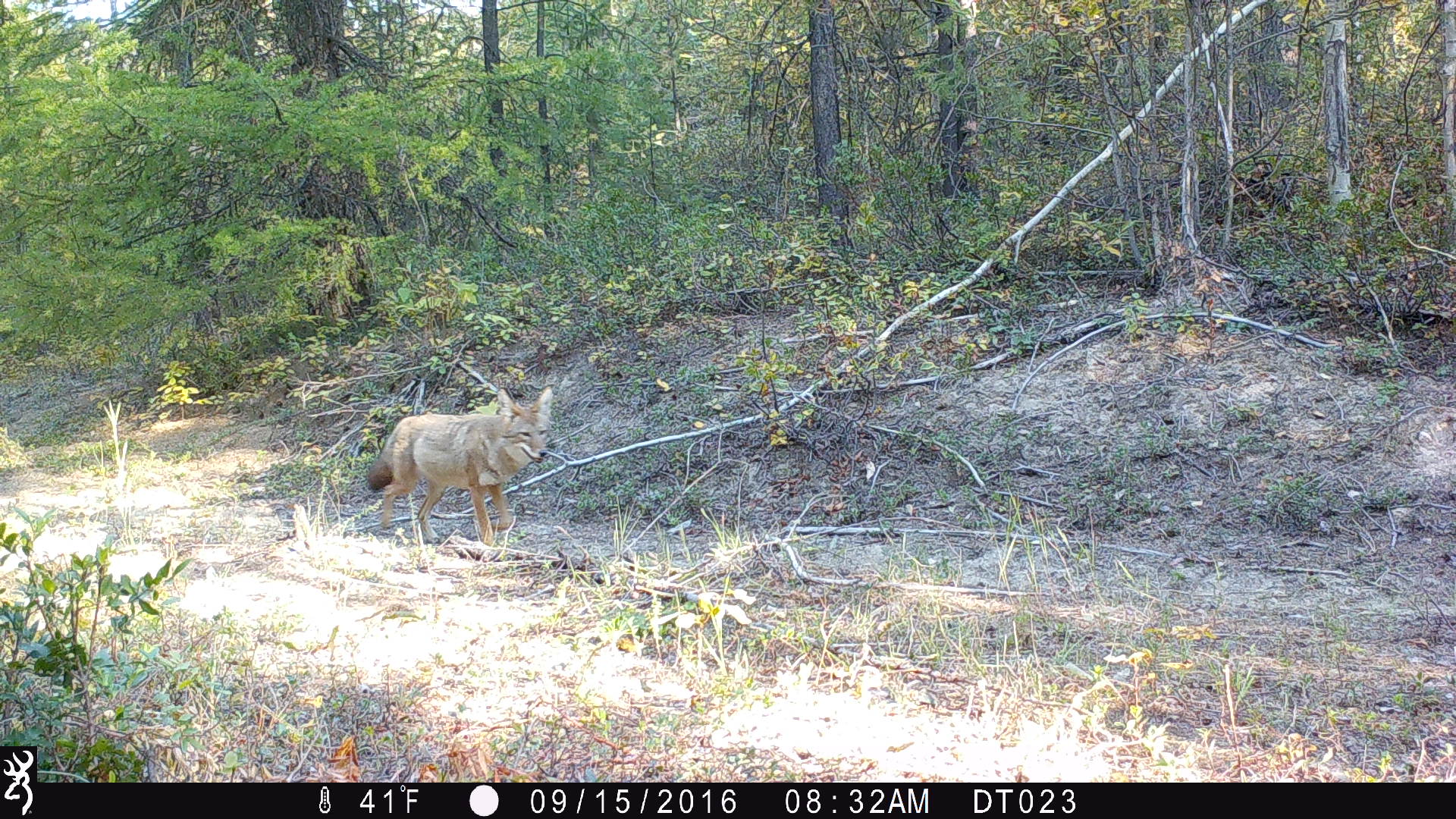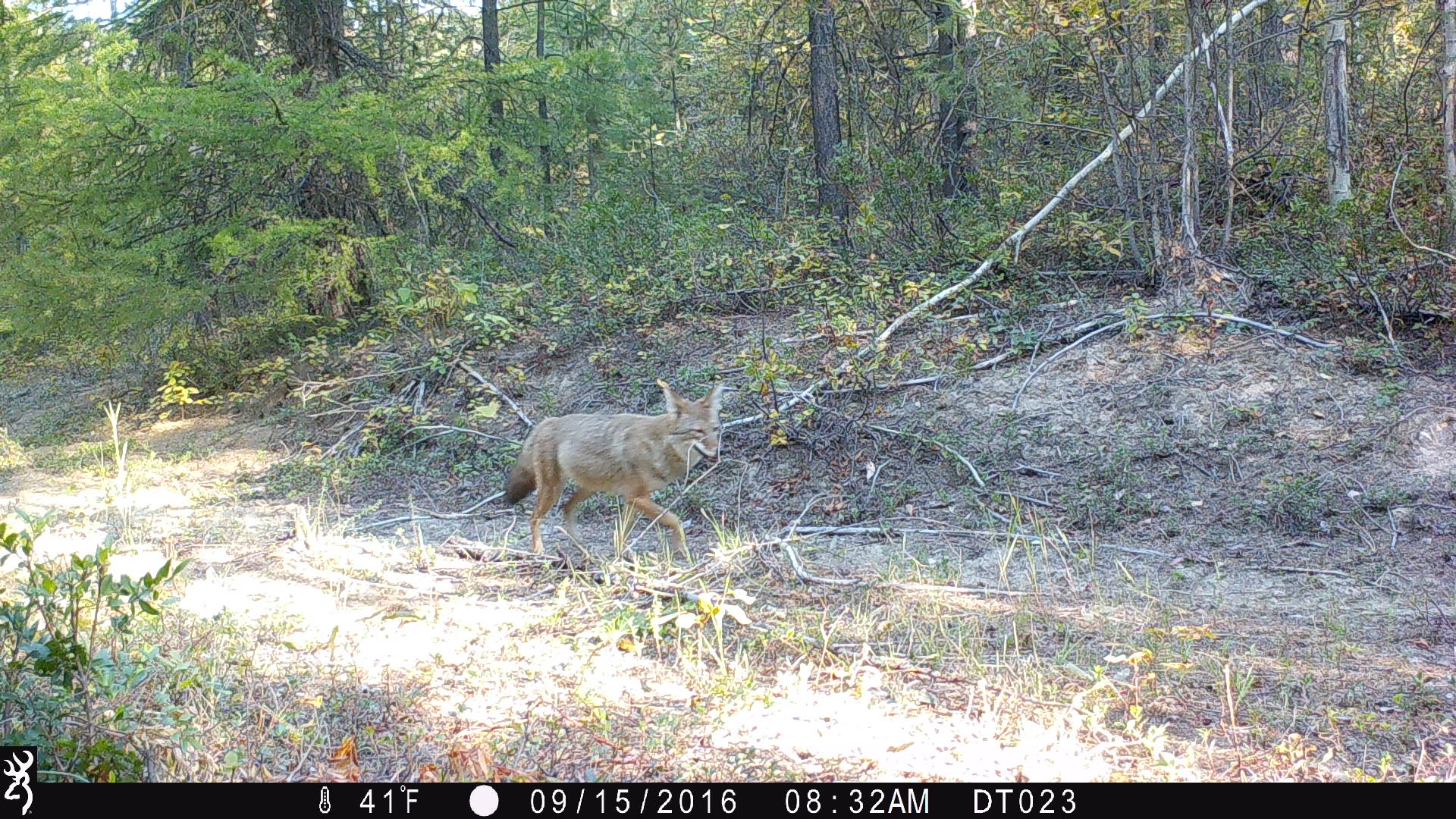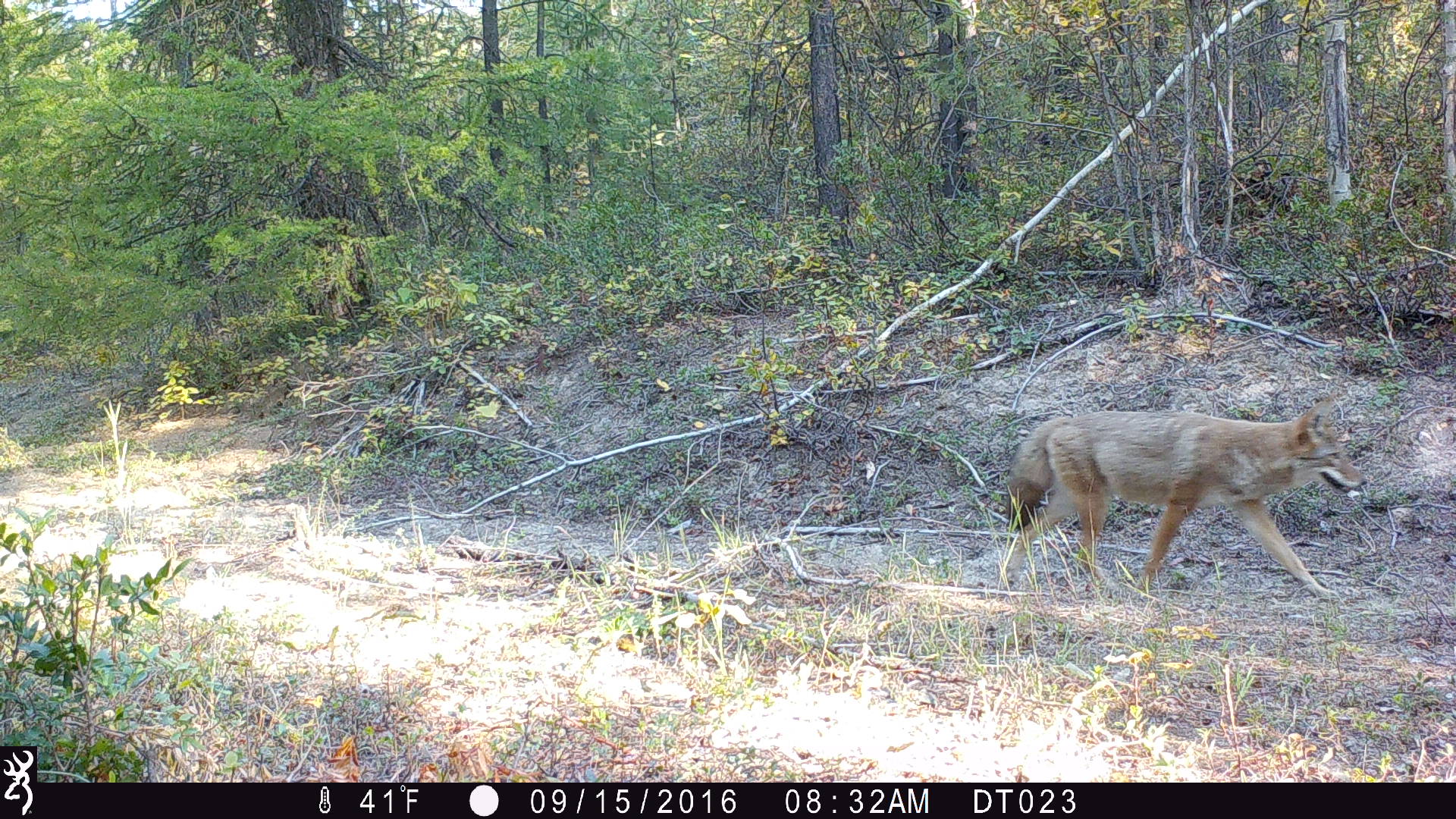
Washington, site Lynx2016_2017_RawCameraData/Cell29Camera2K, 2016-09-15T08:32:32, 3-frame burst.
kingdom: Animalia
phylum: Chordata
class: Mammalia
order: Carnivora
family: Canidae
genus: Canis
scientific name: Canis latrans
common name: coyote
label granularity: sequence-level